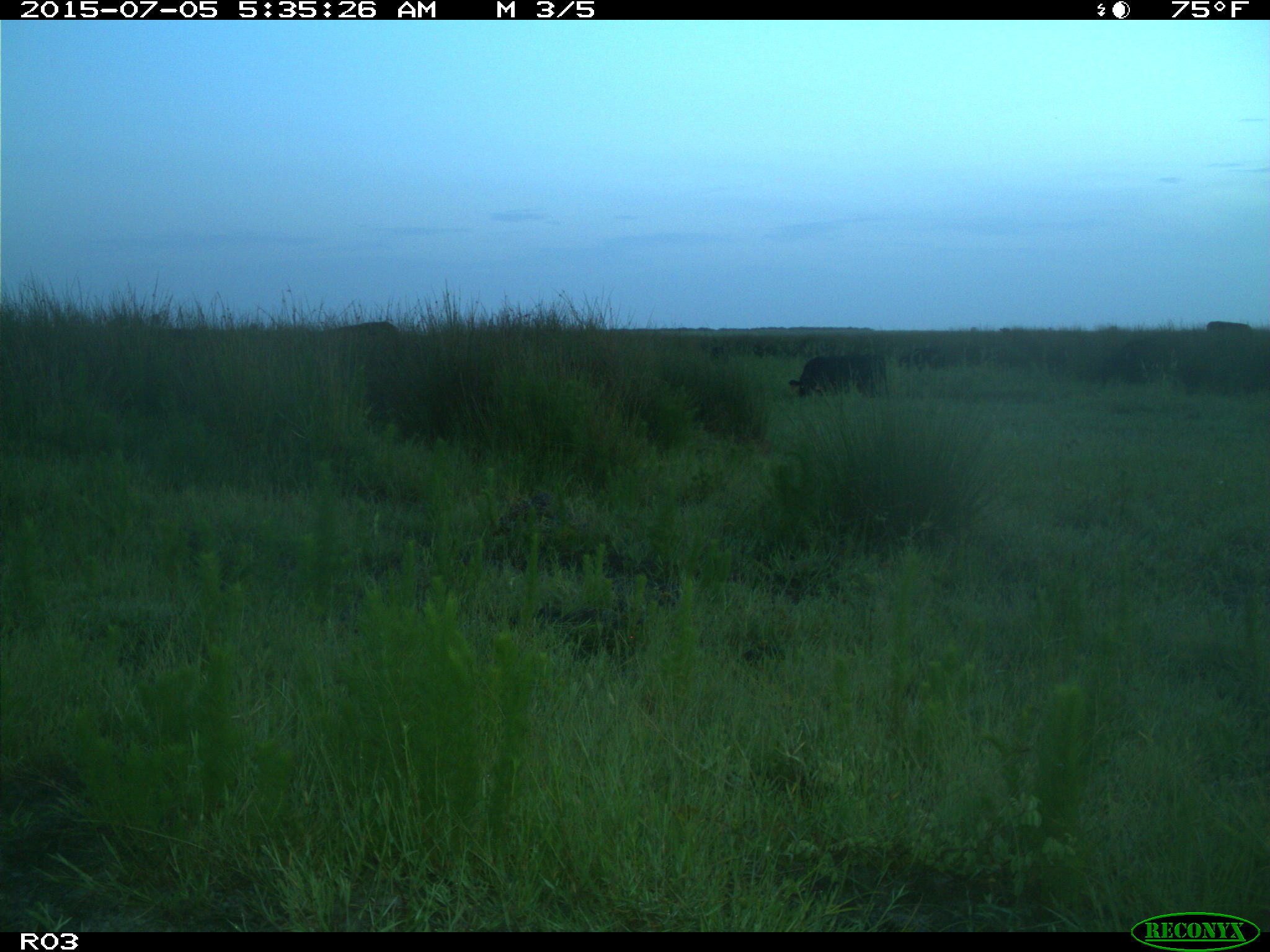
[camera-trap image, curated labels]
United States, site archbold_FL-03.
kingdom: Animalia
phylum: Chordata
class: Mammalia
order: Artiodactyla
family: Bovidae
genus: Bos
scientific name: Bos taurus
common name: domestic cow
Bos taurus (domestic cow).